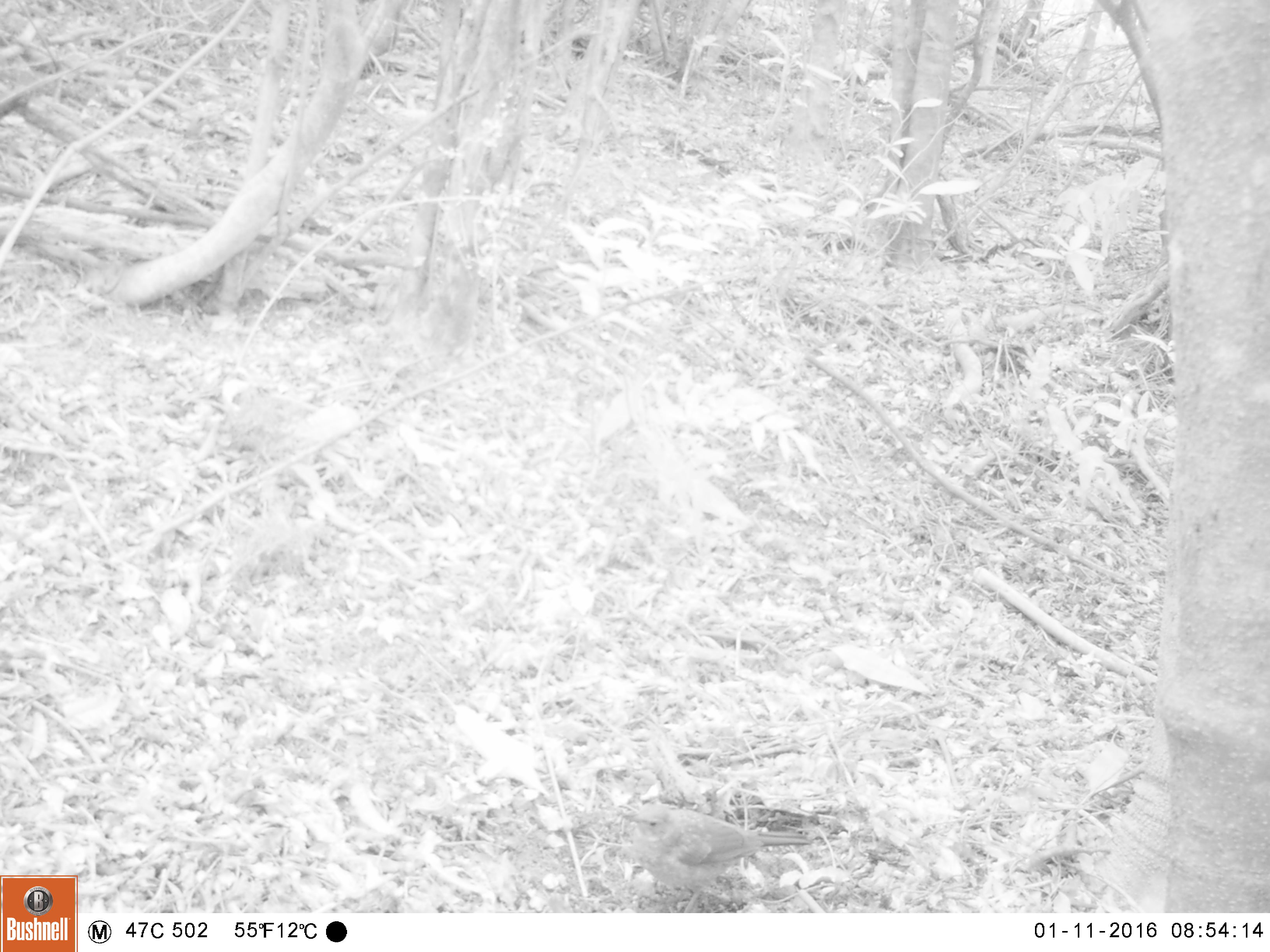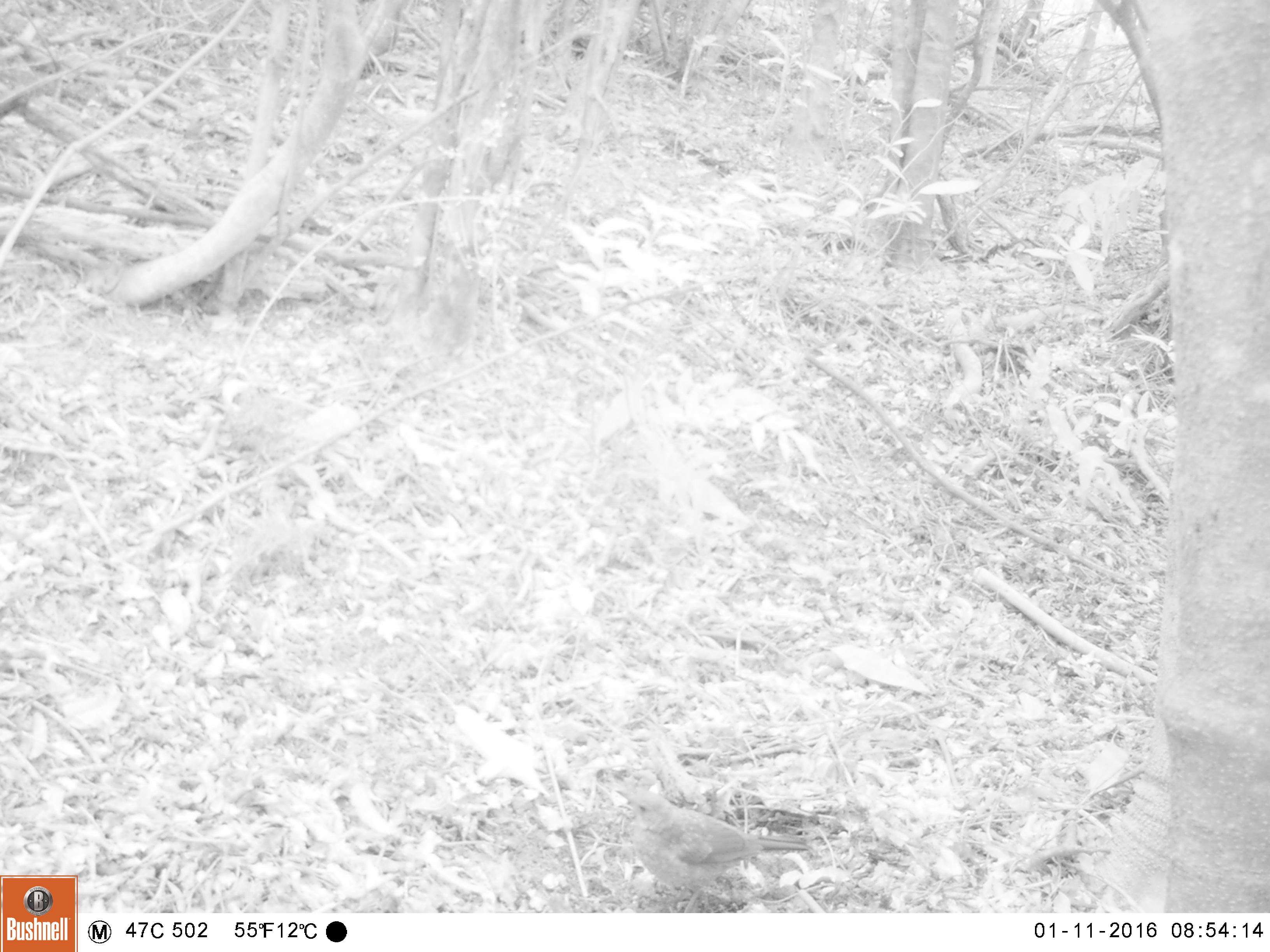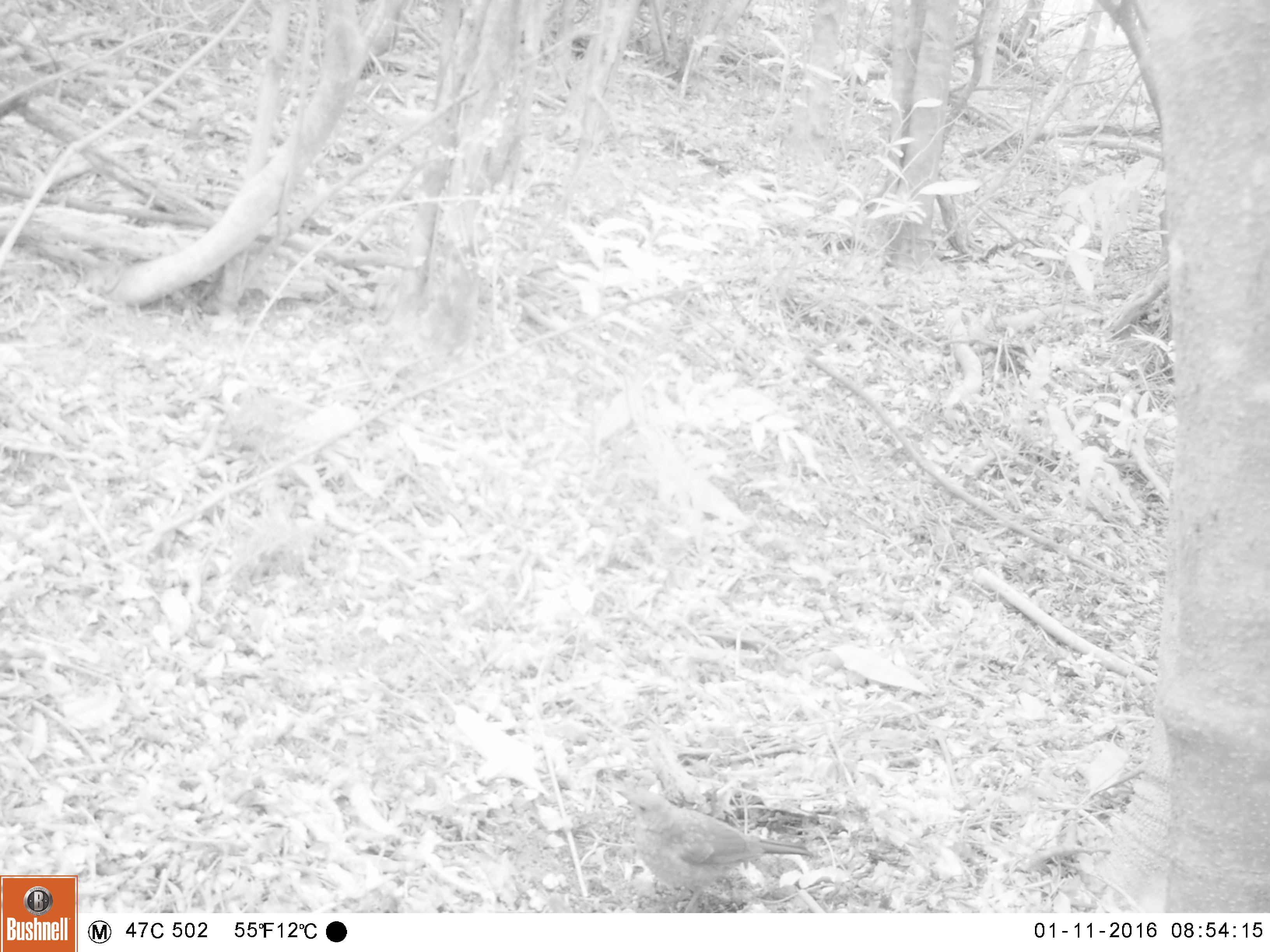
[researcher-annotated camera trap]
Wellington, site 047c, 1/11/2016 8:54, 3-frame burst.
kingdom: Animalia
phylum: Chordata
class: Aves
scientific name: Aves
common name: bird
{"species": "bird (Aves)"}